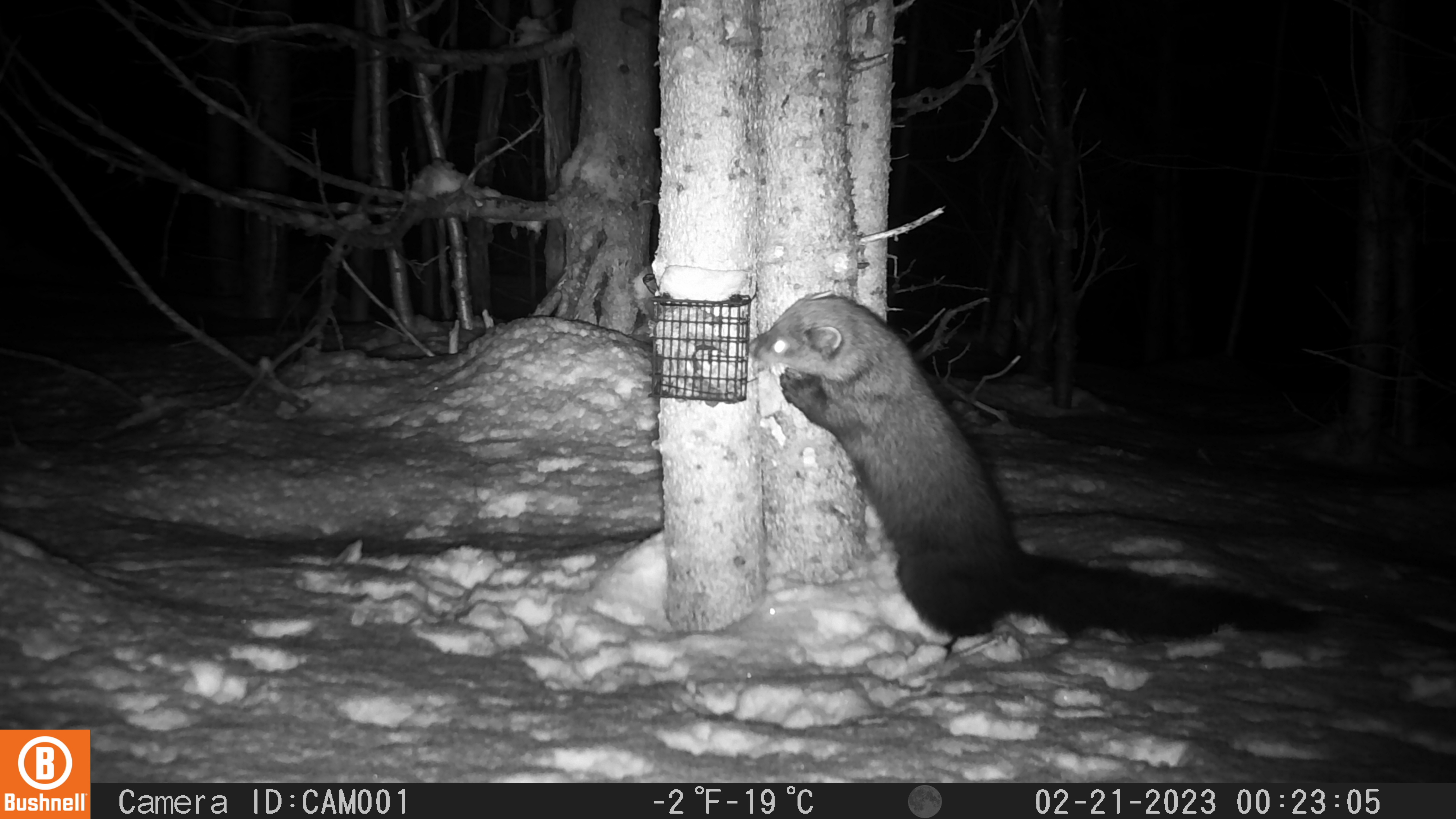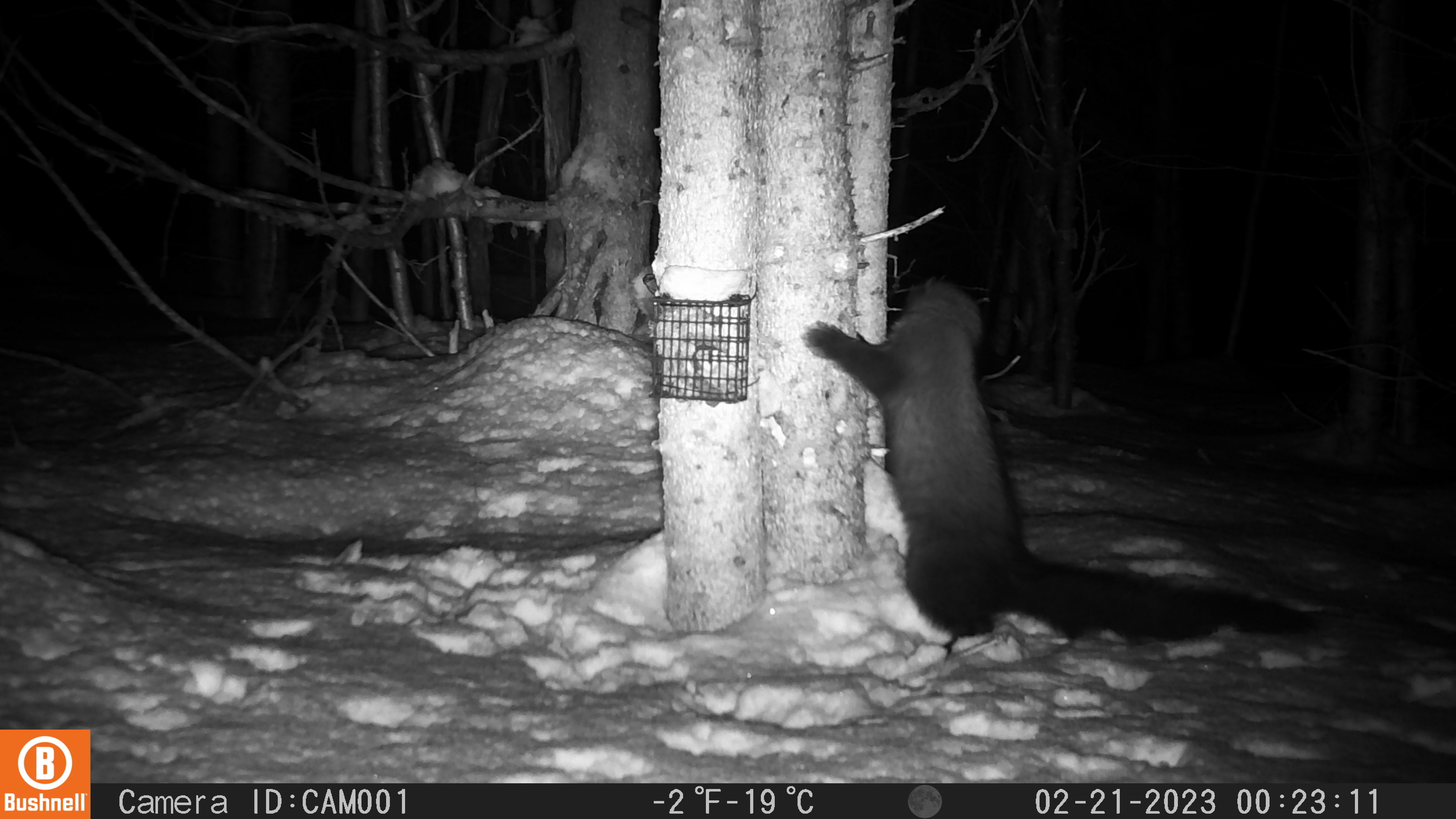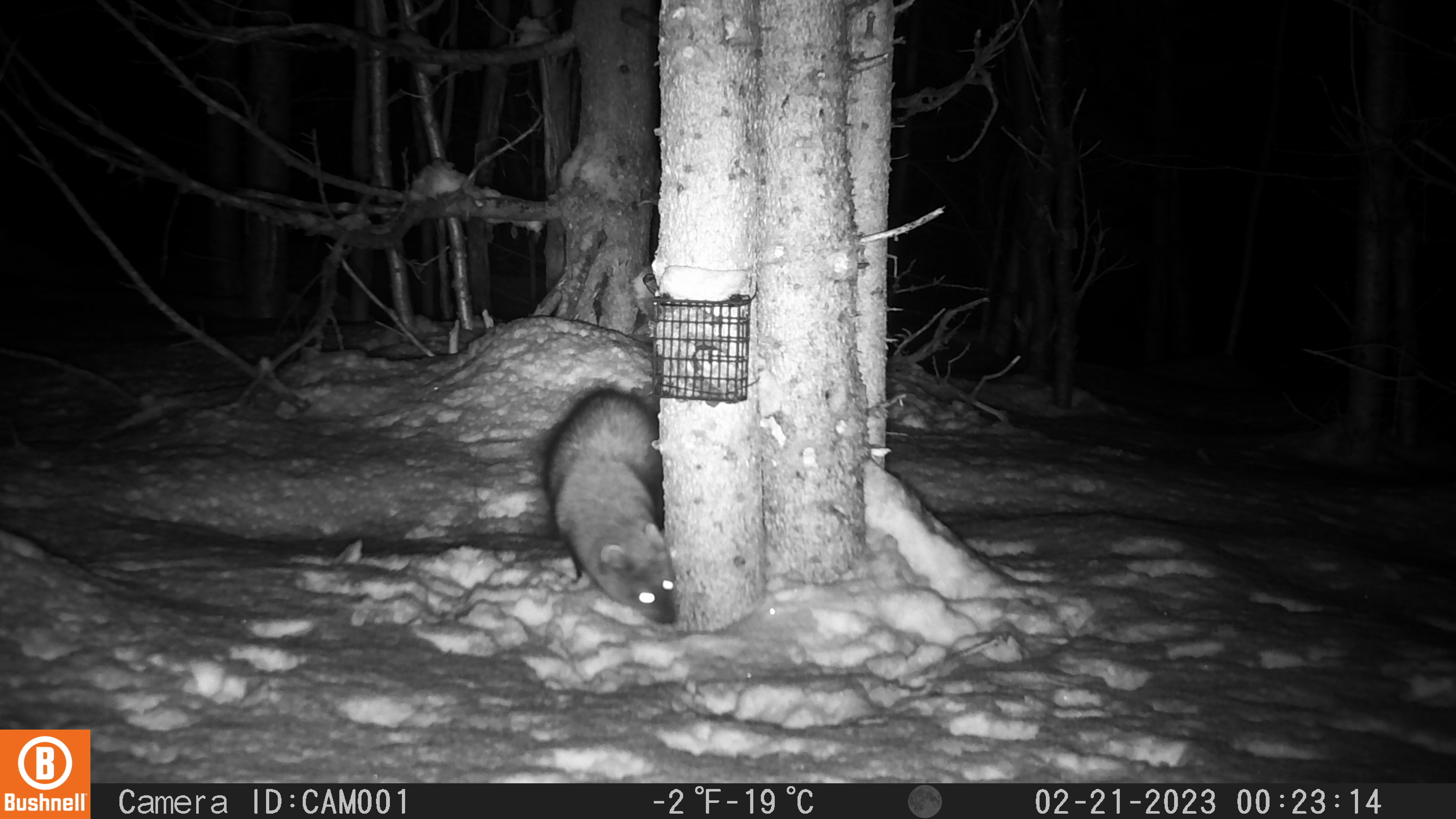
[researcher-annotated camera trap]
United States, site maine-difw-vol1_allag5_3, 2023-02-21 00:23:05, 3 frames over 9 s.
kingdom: Animalia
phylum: Chordata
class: Mammalia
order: Carnivora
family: Mustelidae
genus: Pekania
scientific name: Pekania pennanti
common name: fisher